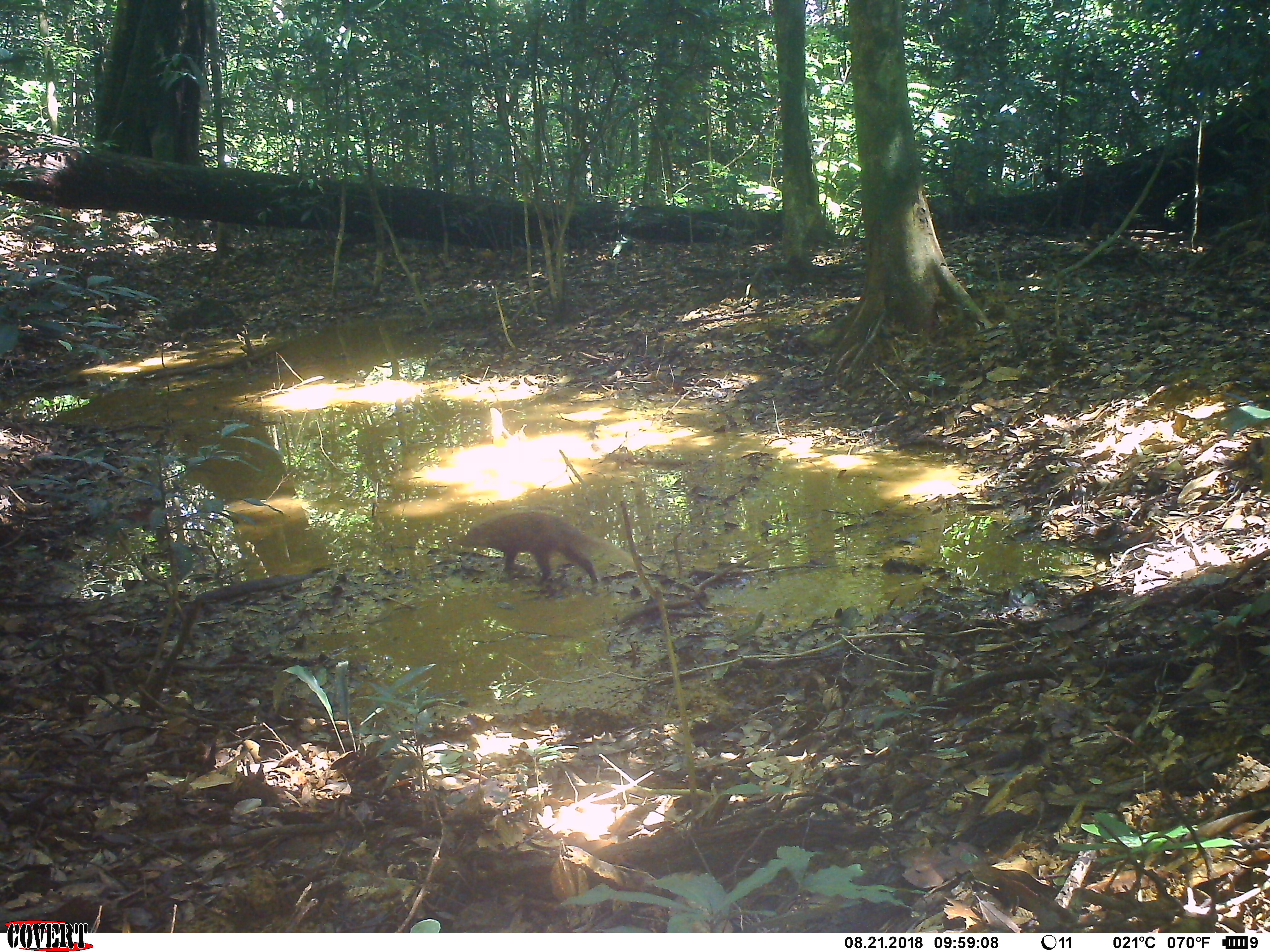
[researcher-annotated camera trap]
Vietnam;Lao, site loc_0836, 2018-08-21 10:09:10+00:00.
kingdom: Animalia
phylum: Chordata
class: Mammalia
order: Carnivora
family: Herpestidae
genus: Urva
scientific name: Urva urva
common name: crab-eating mongoose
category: crab eating mongoose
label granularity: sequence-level